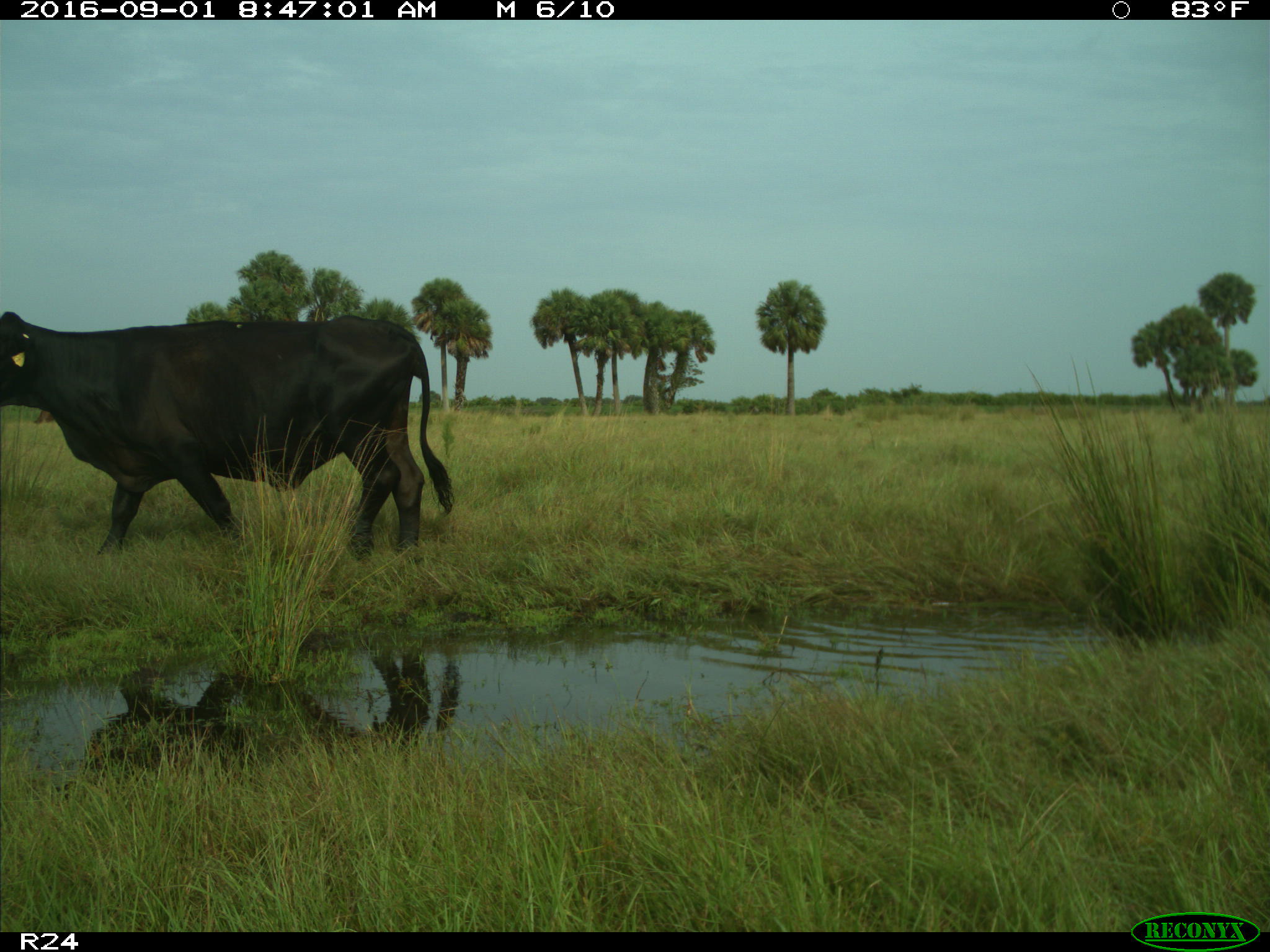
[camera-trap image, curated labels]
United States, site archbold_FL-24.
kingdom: Animalia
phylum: Chordata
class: Mammalia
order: Artiodactyla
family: Bovidae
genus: Bos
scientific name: Bos taurus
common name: domestic cow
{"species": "Bos taurus (domestic cow)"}